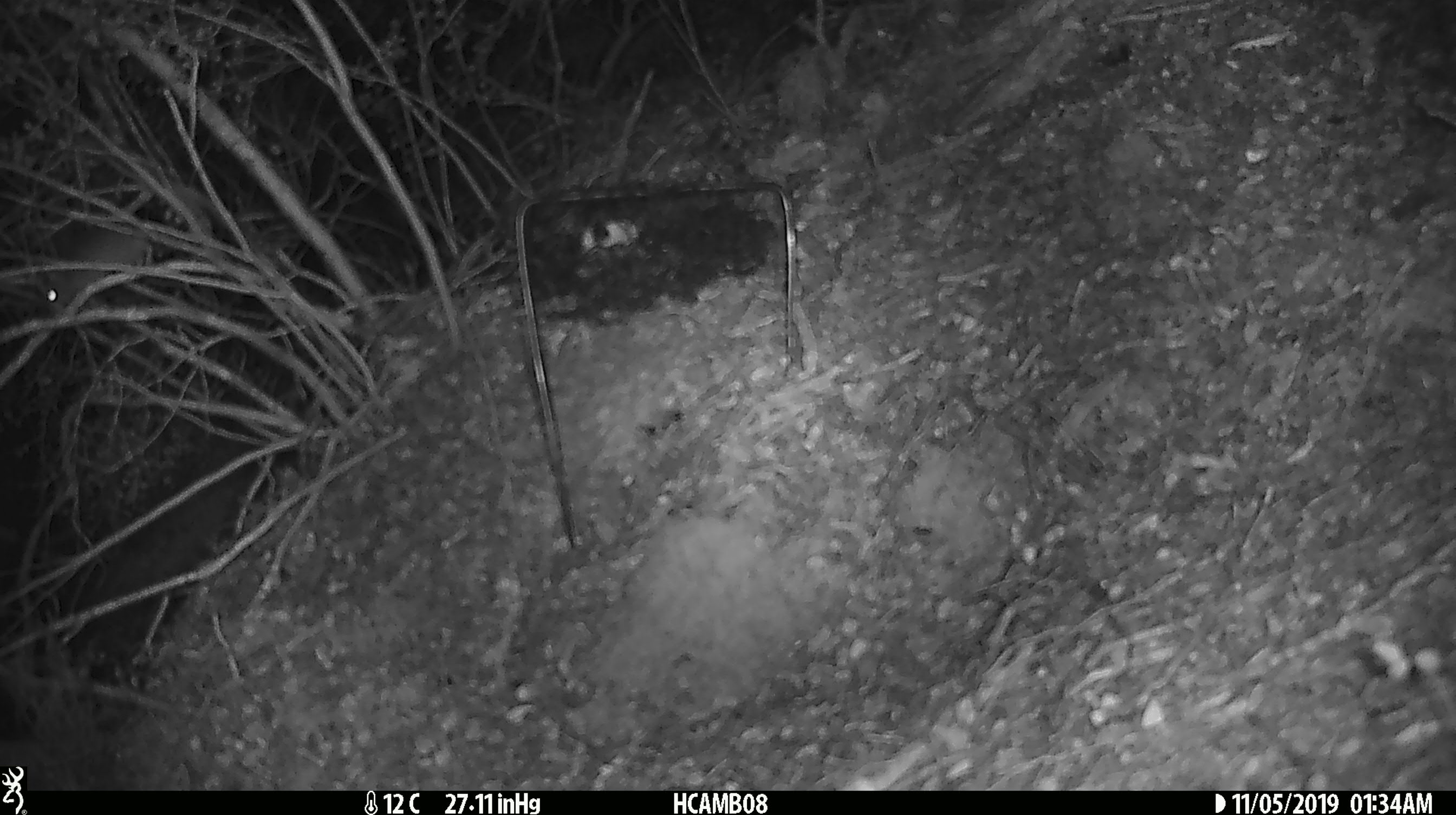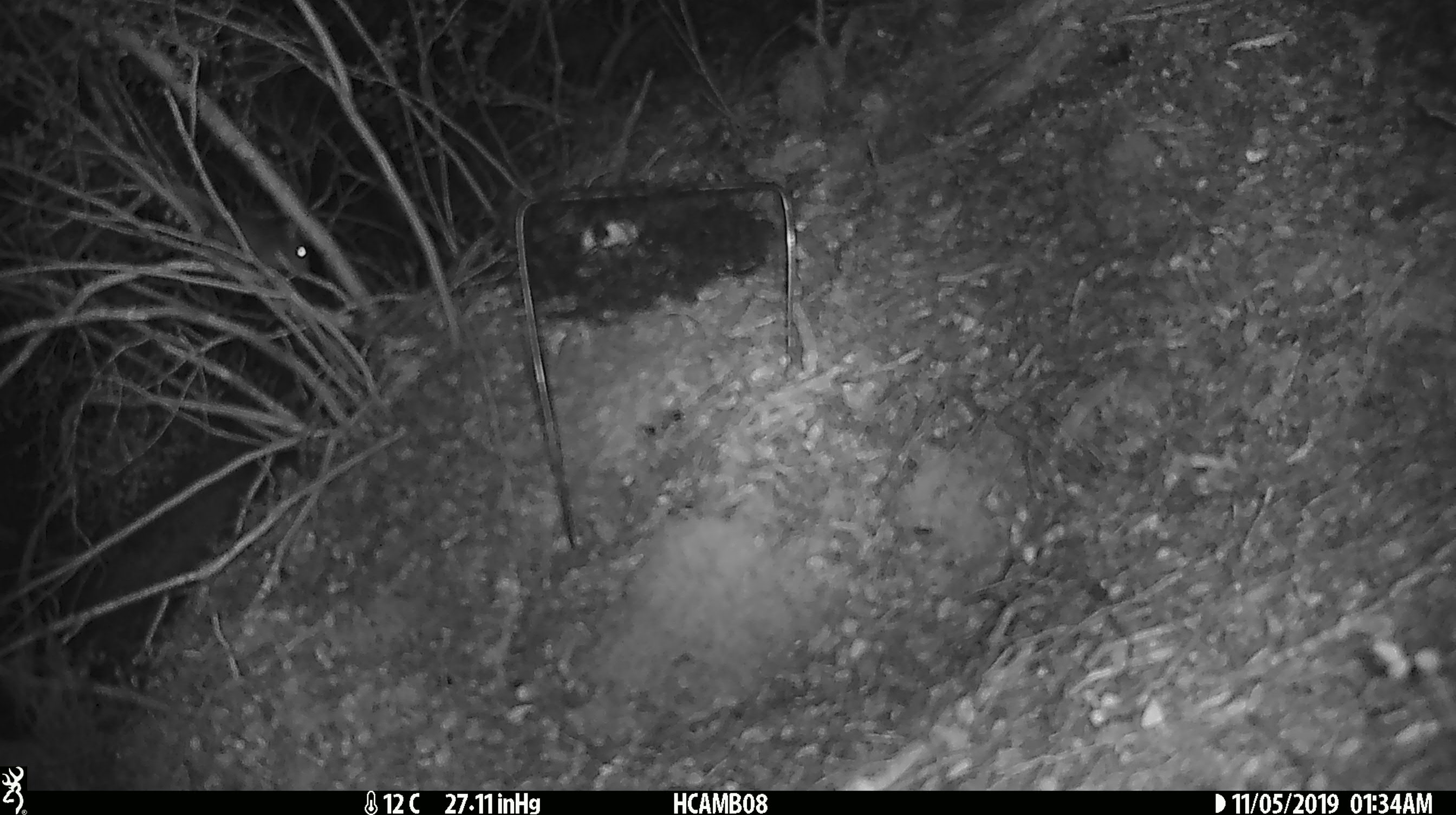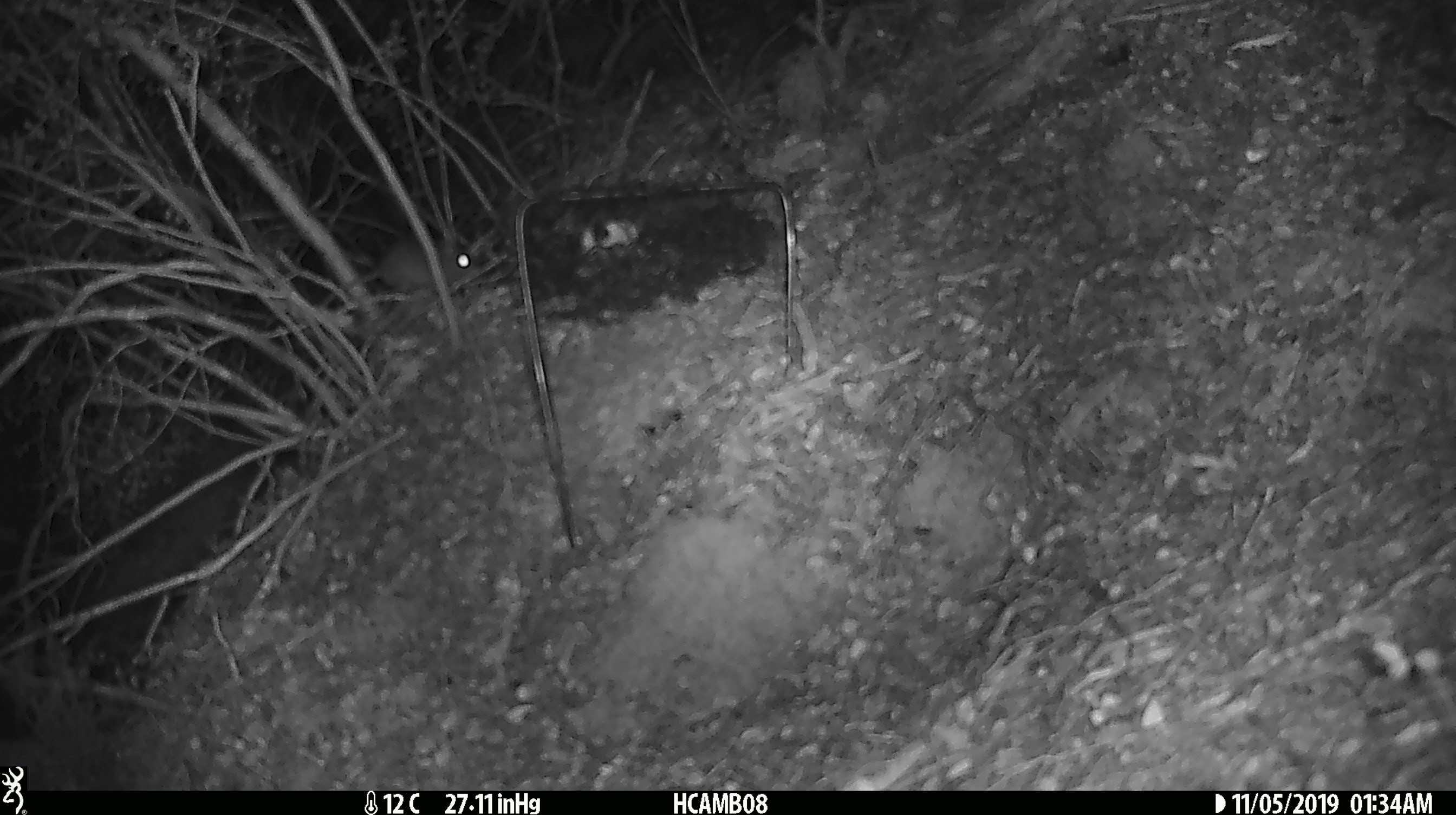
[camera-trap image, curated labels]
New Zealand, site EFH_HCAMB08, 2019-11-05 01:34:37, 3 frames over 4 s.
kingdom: Animalia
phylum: Chordata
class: Mammalia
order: Rodentia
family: Muridae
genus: Mus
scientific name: Mus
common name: mouse